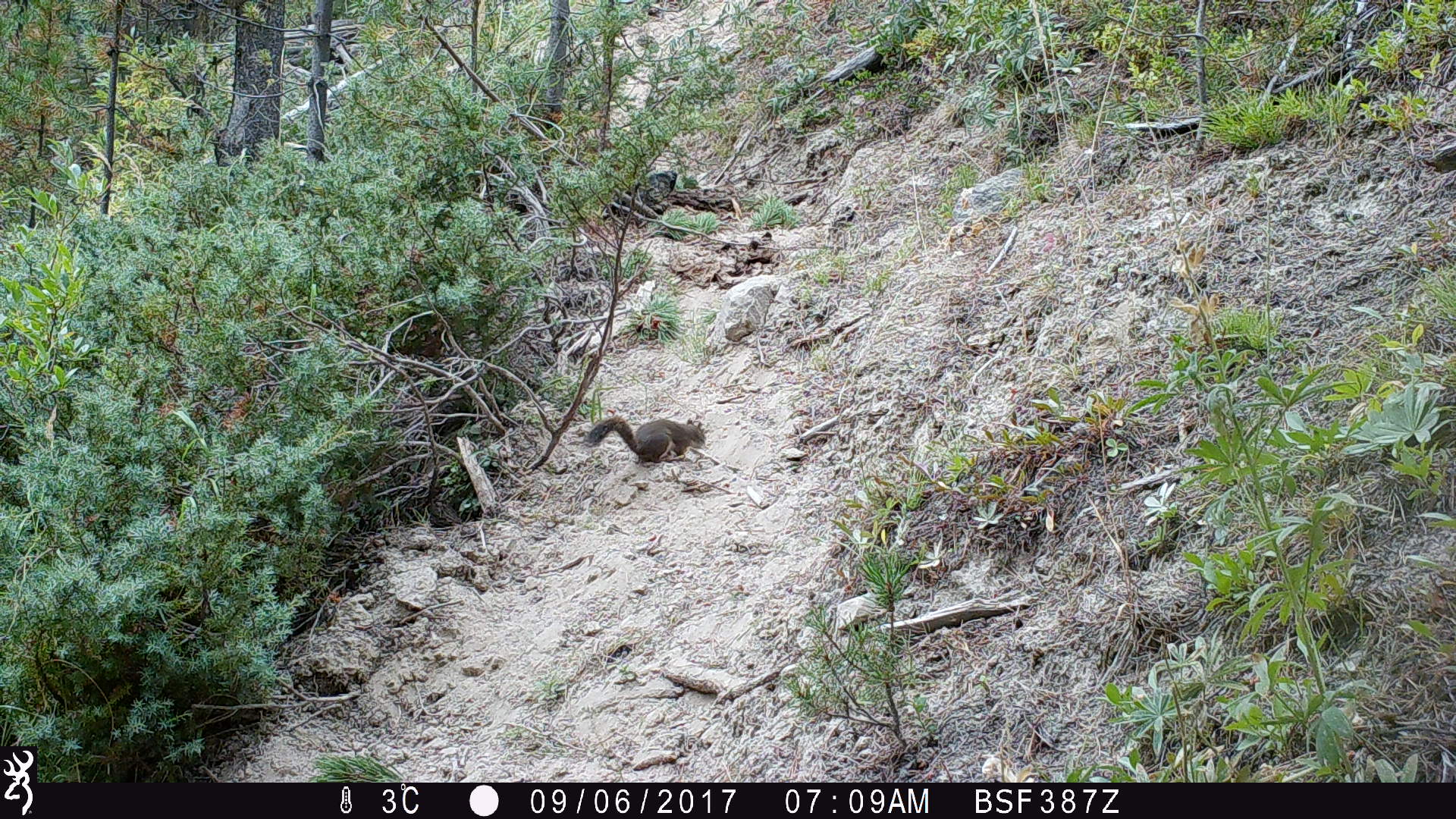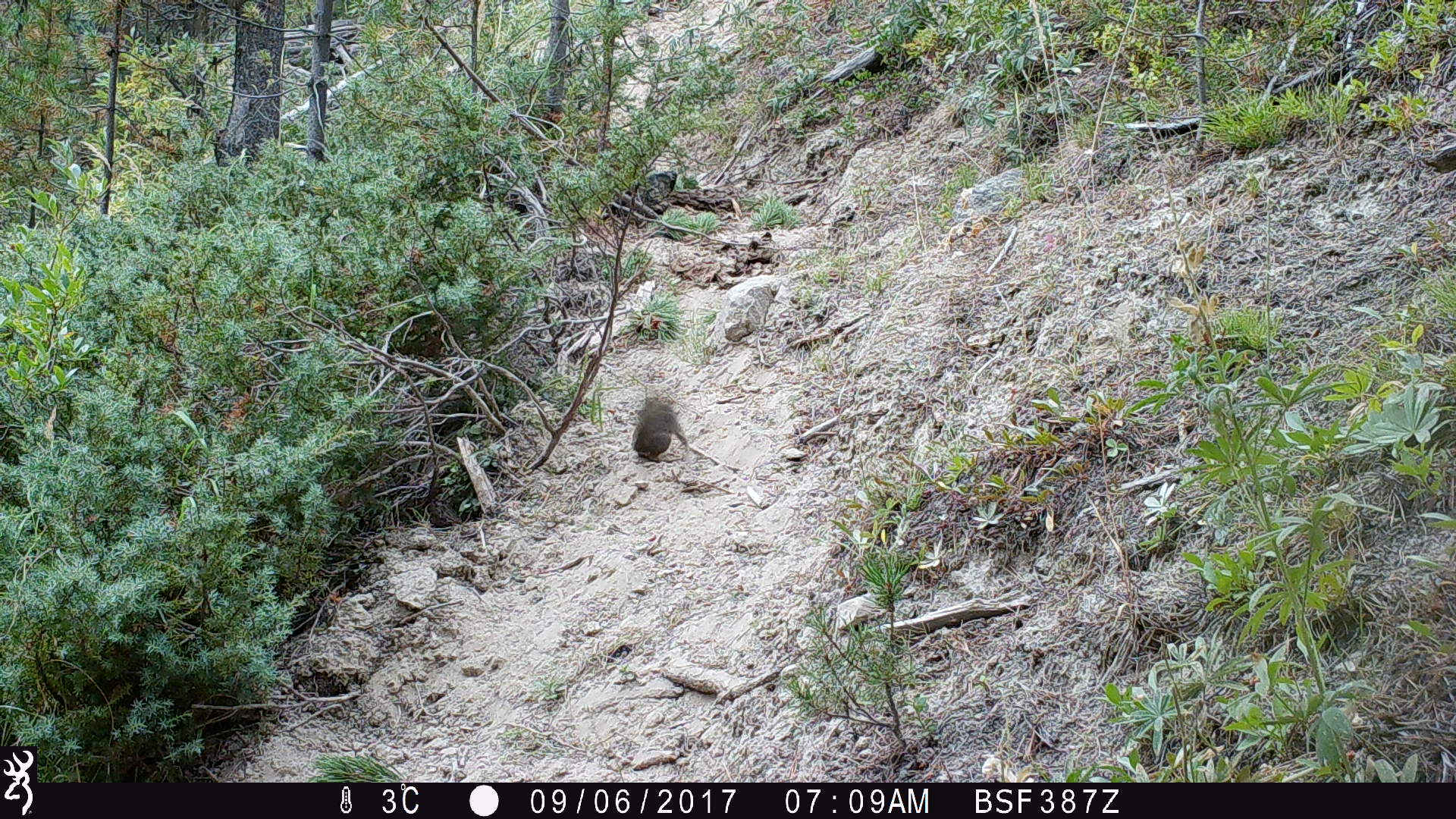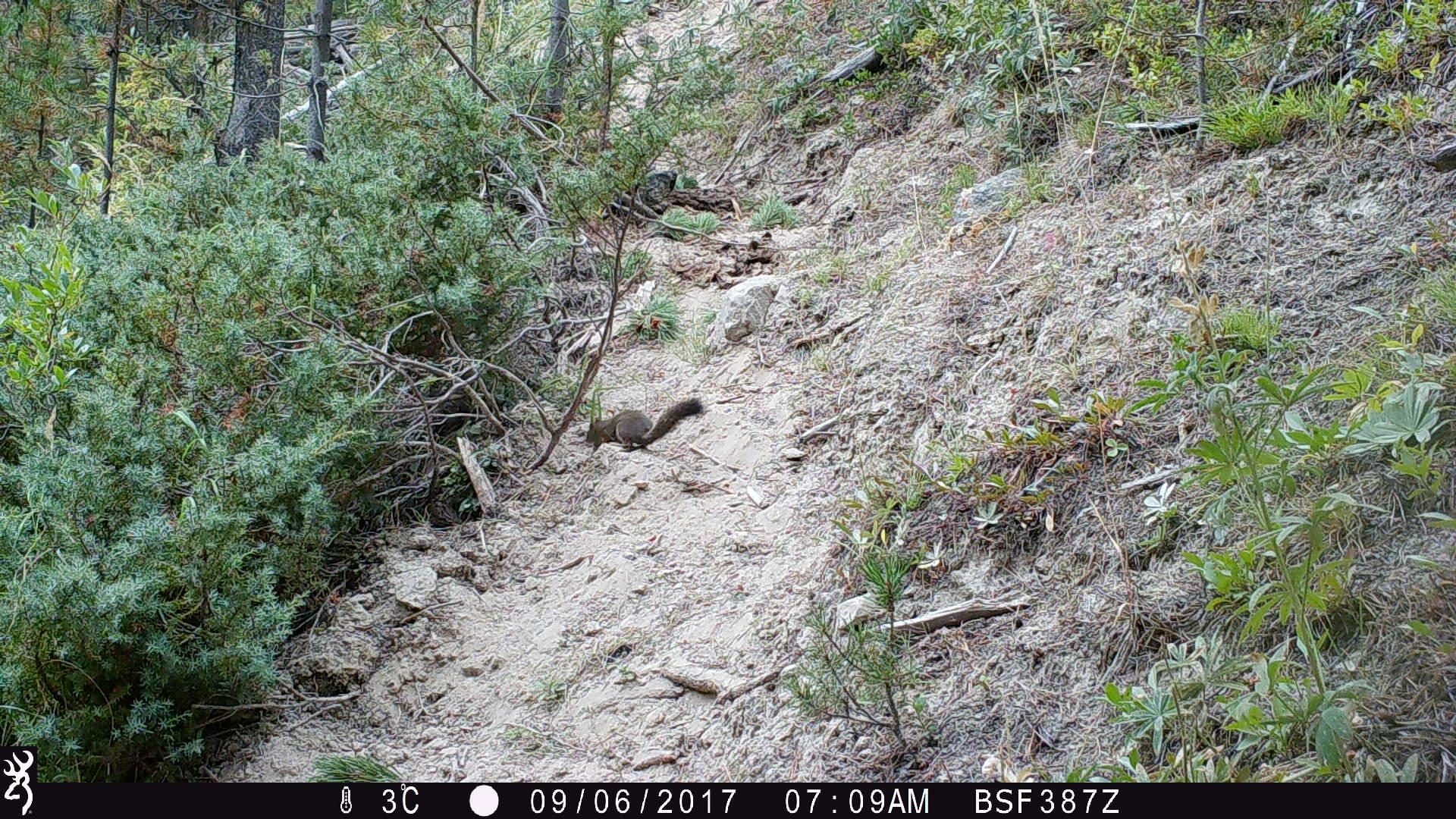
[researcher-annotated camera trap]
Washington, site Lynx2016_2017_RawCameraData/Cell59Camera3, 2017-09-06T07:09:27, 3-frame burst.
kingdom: Animalia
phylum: Chordata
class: Mammalia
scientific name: Mammalia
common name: small mammal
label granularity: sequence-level